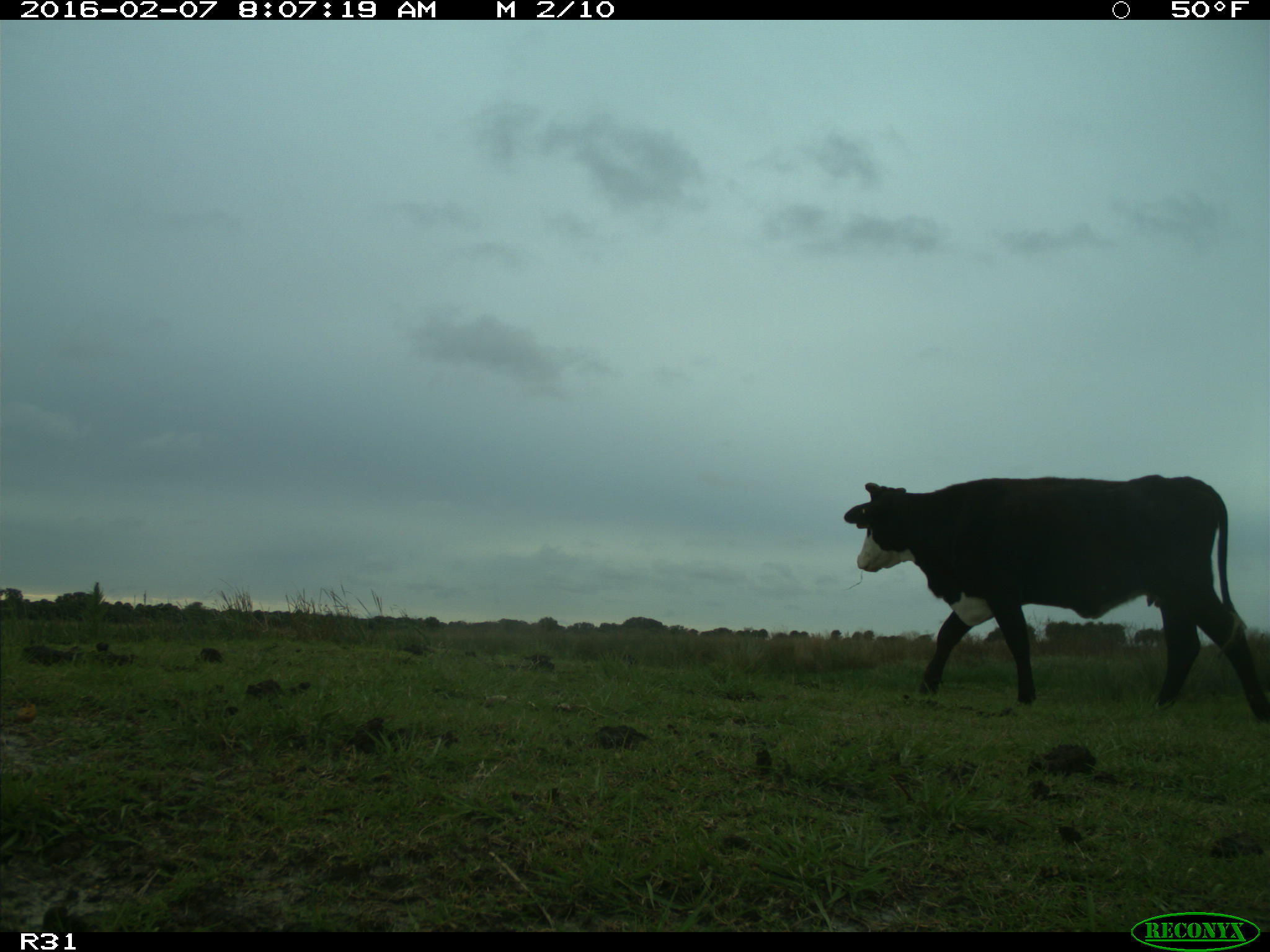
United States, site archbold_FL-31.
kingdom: Animalia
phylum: Chordata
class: Mammalia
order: Artiodactyla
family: Bovidae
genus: Bos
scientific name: Bos taurus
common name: domestic cow